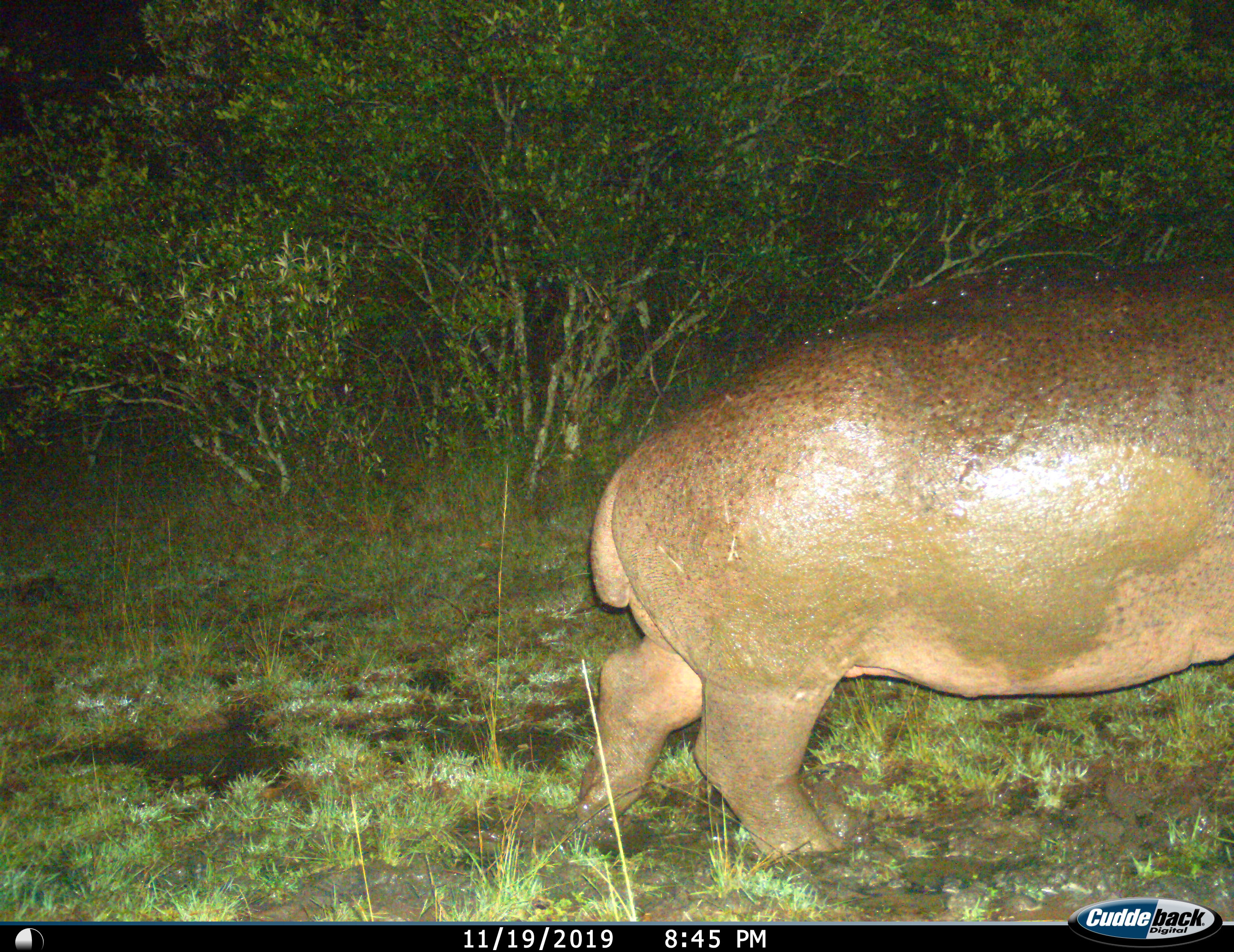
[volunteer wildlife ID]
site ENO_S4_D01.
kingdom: Animalia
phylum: Chordata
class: Mammalia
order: Artiodactyla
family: Hippopotamidae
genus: Hippopotamus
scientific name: Hippopotamus amphibius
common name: hippopotamus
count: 1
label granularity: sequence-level